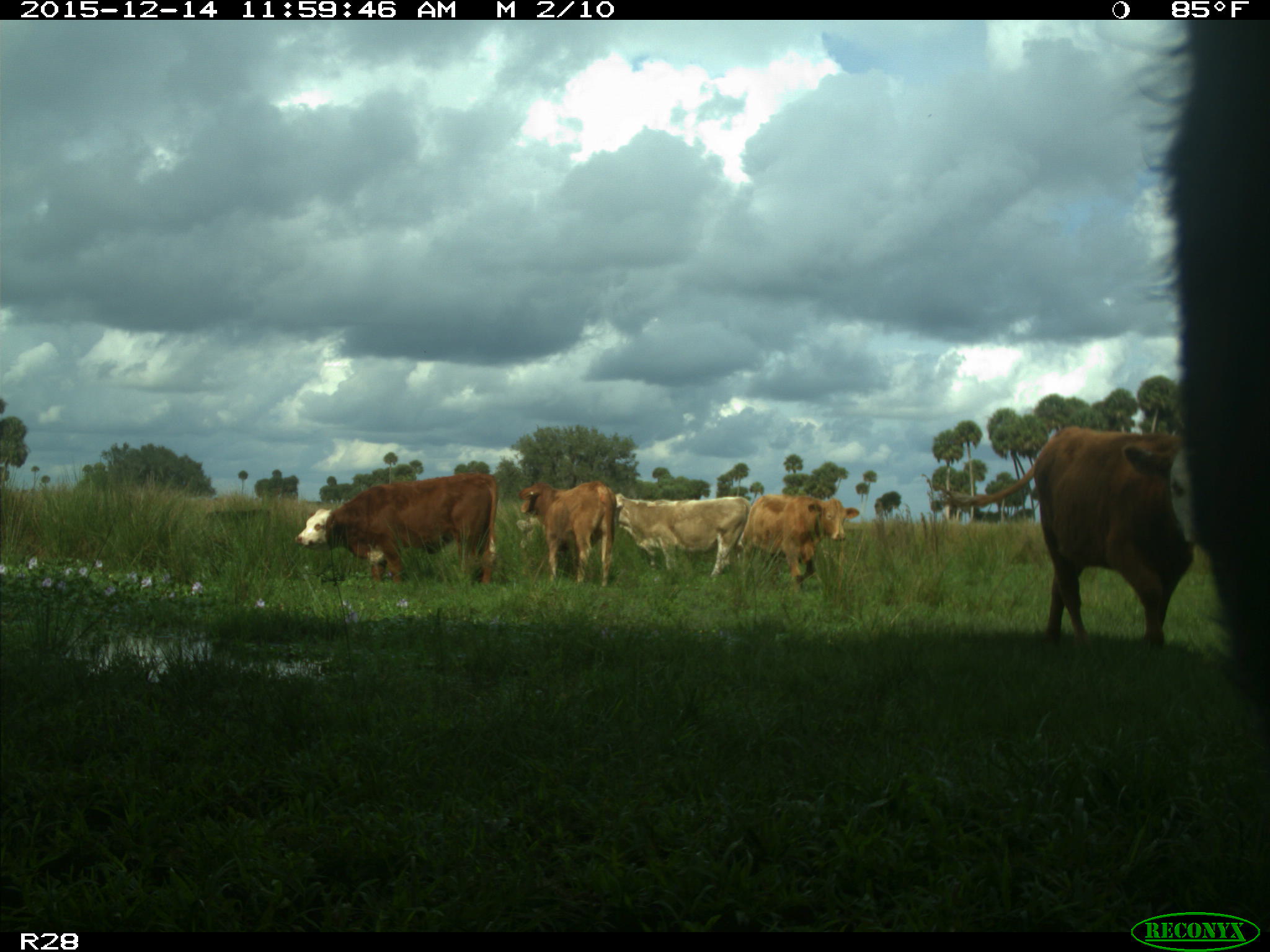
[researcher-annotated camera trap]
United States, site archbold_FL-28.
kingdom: Animalia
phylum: Chordata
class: Mammalia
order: Artiodactyla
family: Bovidae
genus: Bos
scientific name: Bos taurus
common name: domestic cow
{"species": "Bos taurus (domestic cow)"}